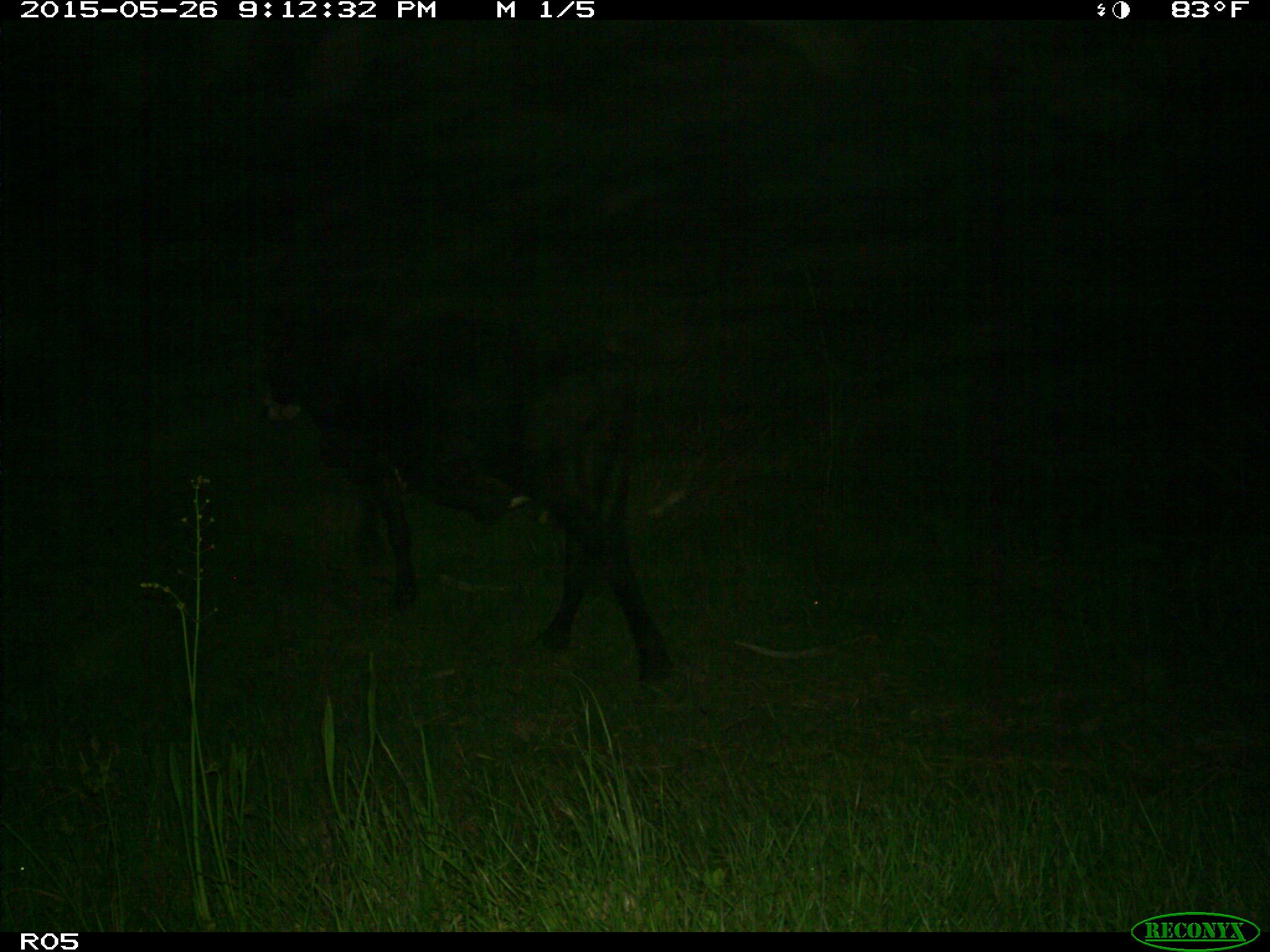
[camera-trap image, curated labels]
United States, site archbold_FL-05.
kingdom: Animalia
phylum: Chordata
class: Mammalia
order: Artiodactyla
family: Bovidae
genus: Bos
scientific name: Bos taurus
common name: domestic cow